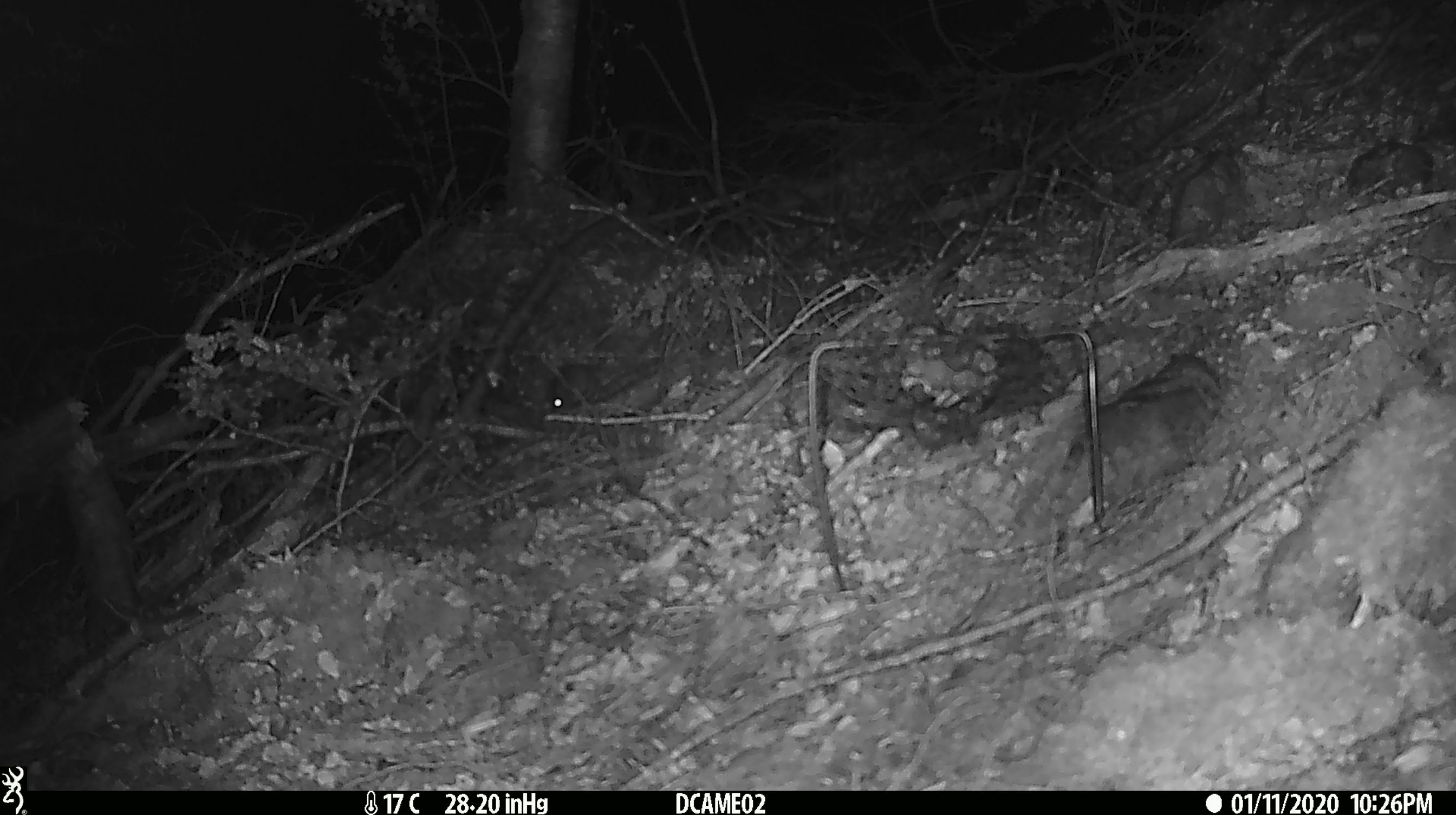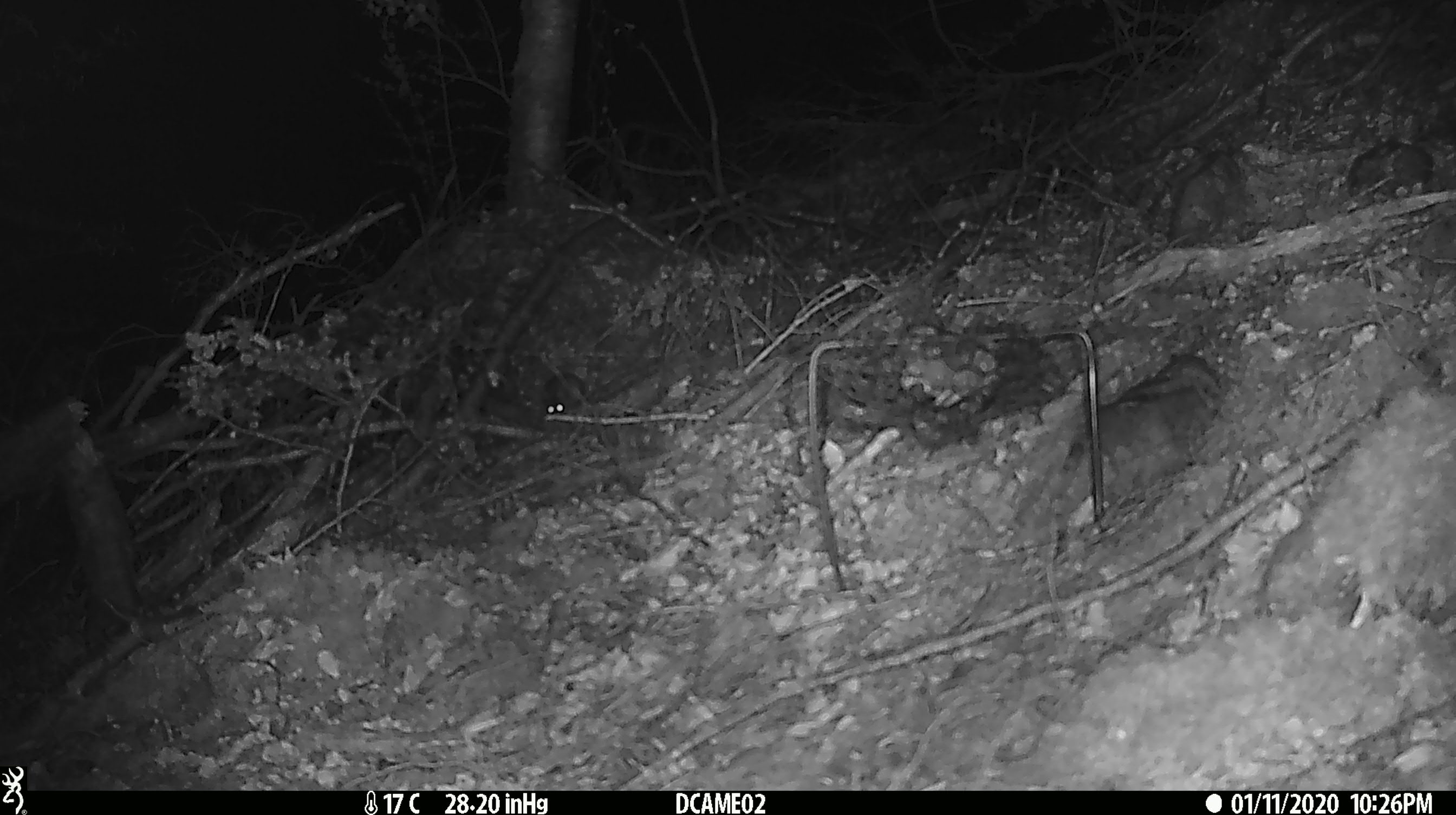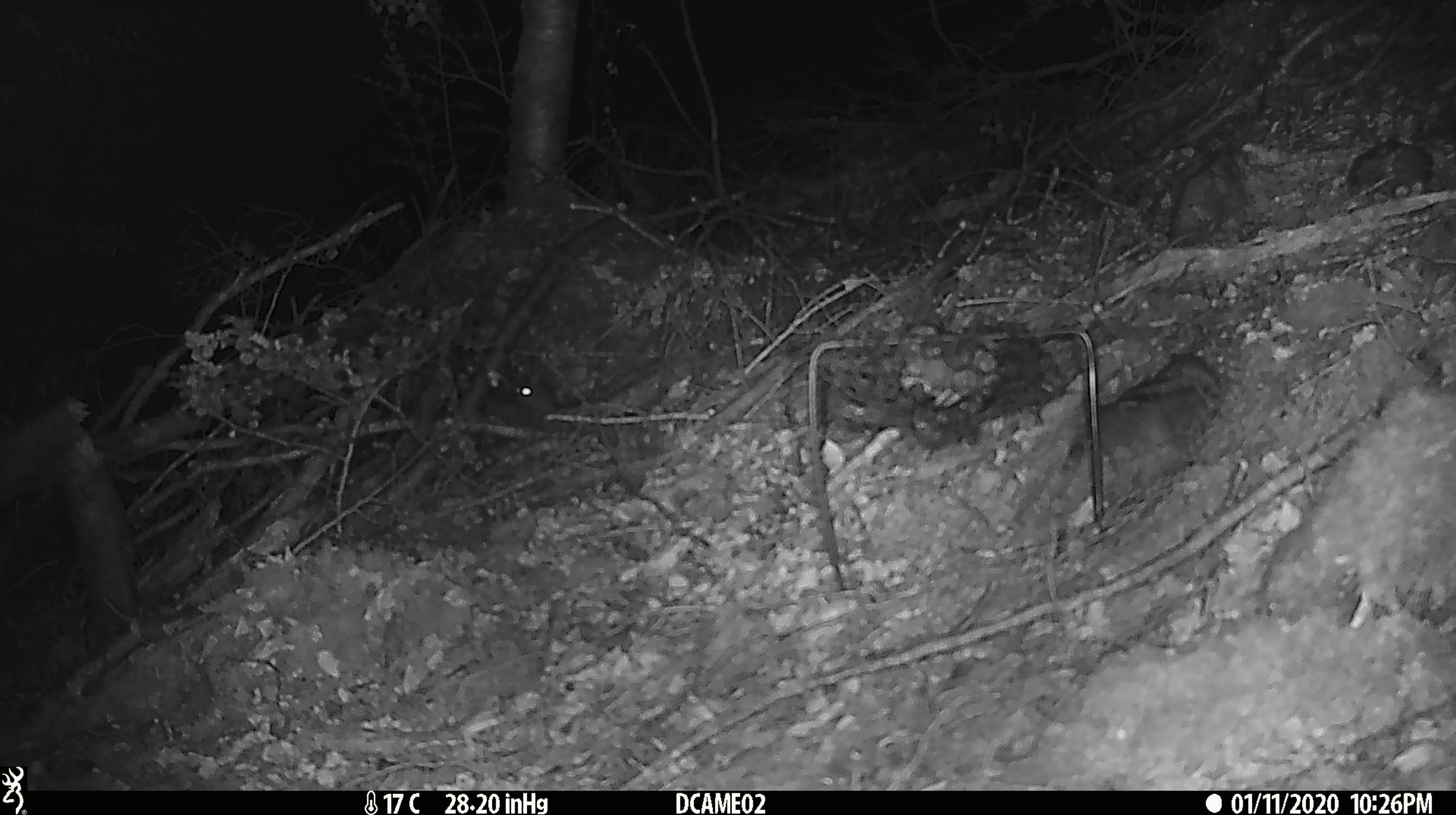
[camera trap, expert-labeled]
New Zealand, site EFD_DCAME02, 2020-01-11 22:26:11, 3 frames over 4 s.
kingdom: Animalia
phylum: Chordata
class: Mammalia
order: Rodentia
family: Muridae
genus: Mus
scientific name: Mus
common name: mouse